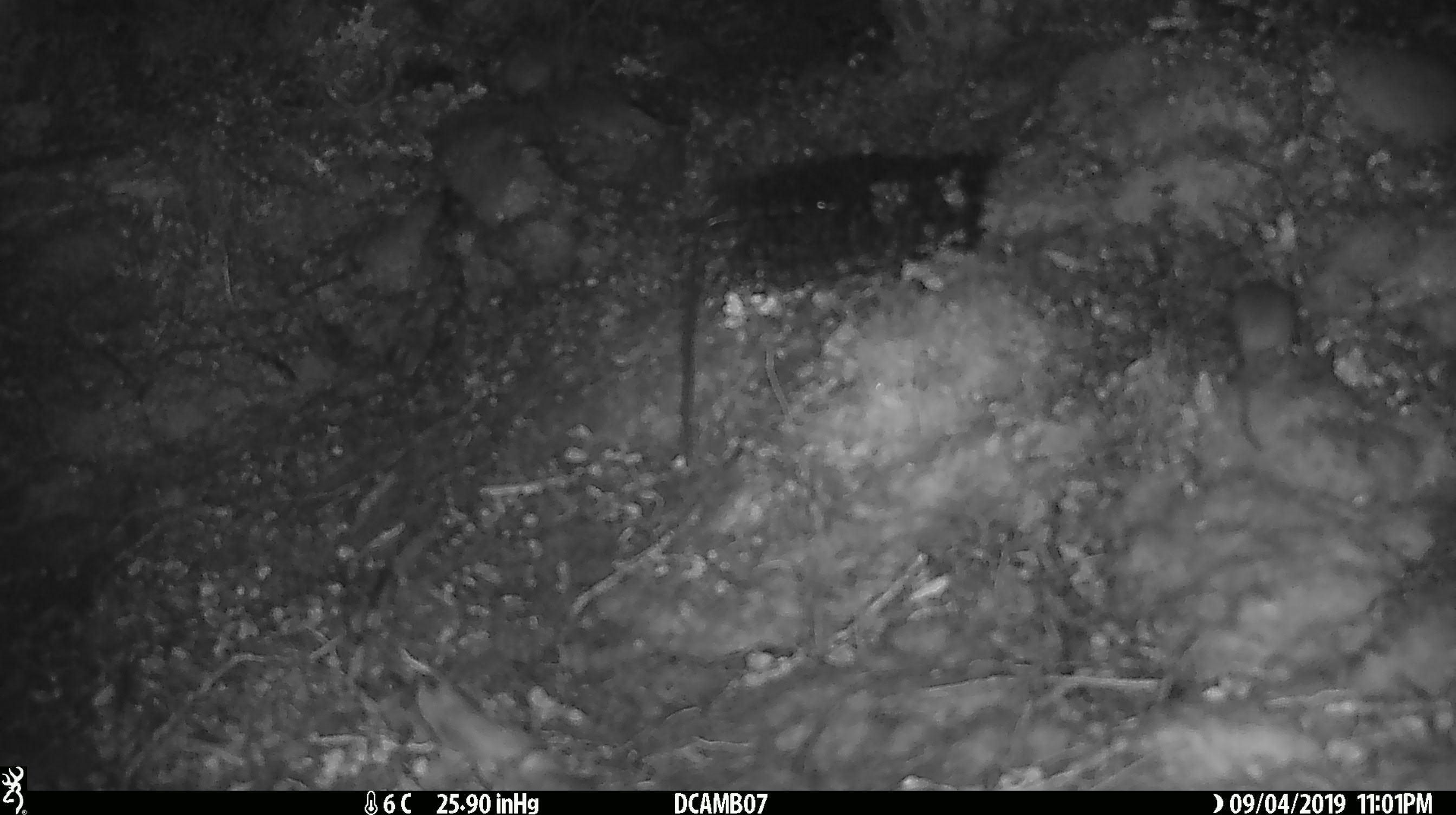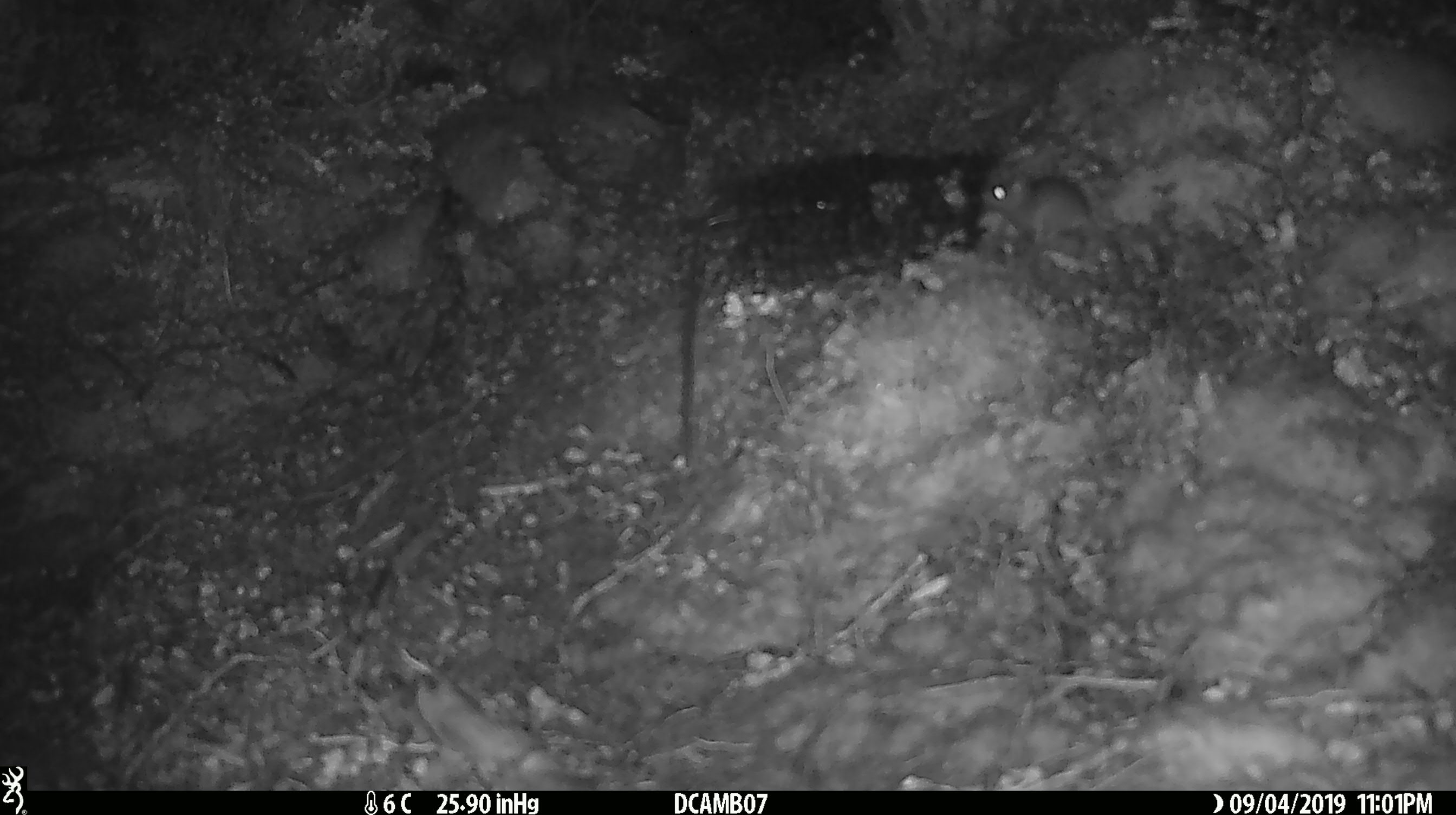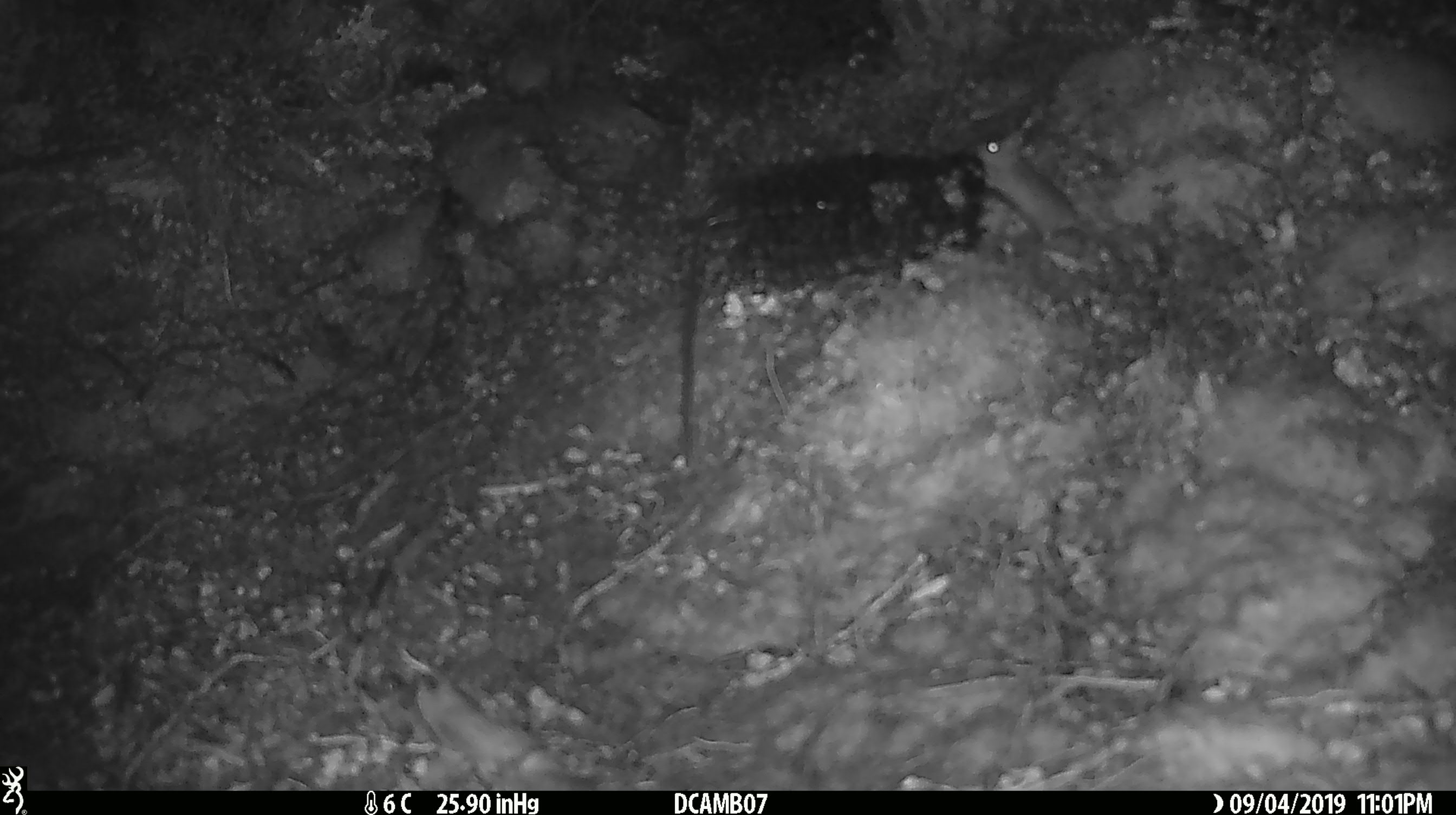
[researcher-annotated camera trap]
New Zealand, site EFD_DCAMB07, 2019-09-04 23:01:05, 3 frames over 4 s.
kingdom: Animalia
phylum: Chordata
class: Mammalia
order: Rodentia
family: Muridae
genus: Mus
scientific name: Mus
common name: mouse